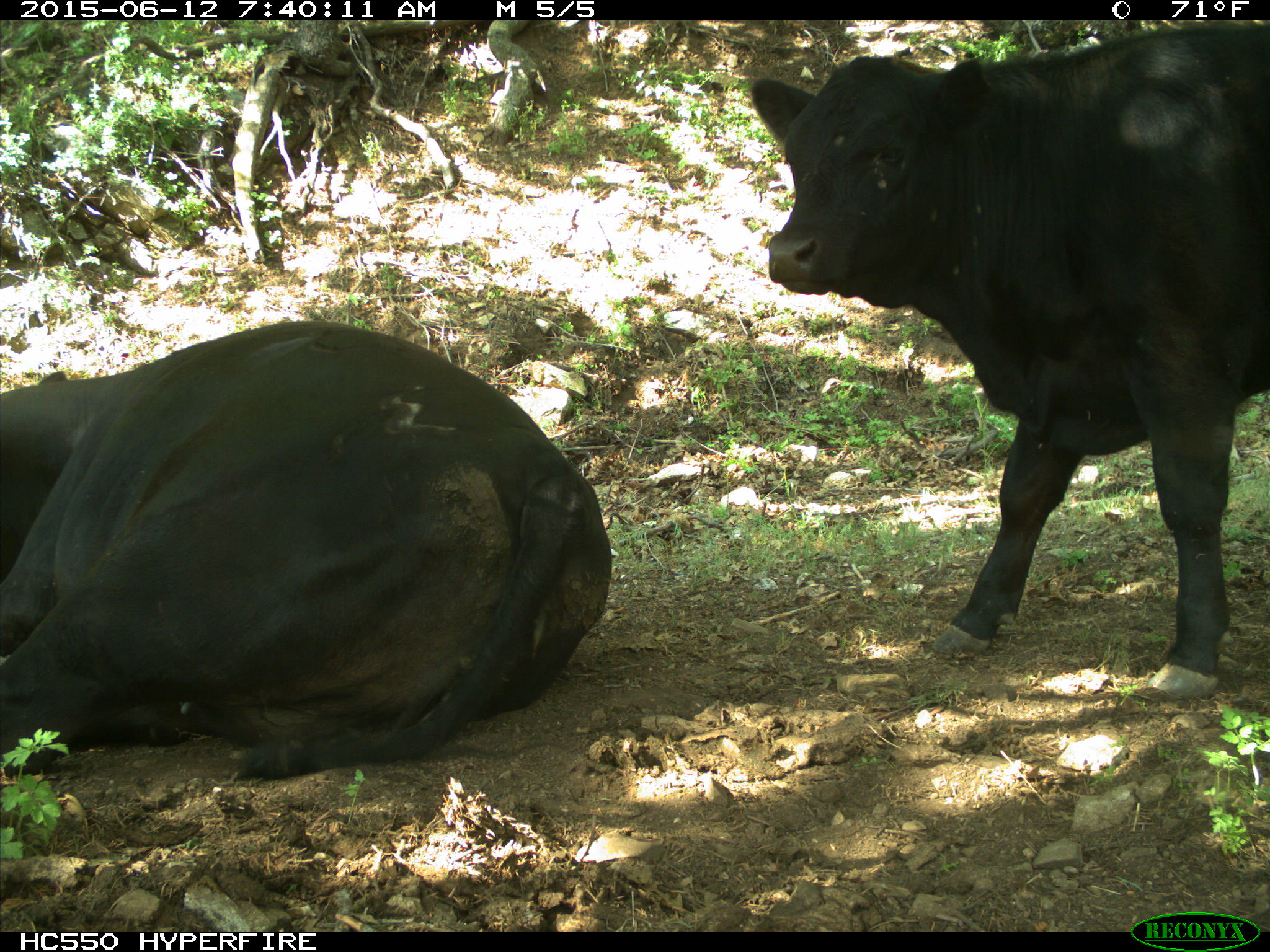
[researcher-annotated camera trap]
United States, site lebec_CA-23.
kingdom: Animalia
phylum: Chordata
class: Mammalia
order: Artiodactyla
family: Bovidae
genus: Bos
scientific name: Bos taurus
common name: domestic cow